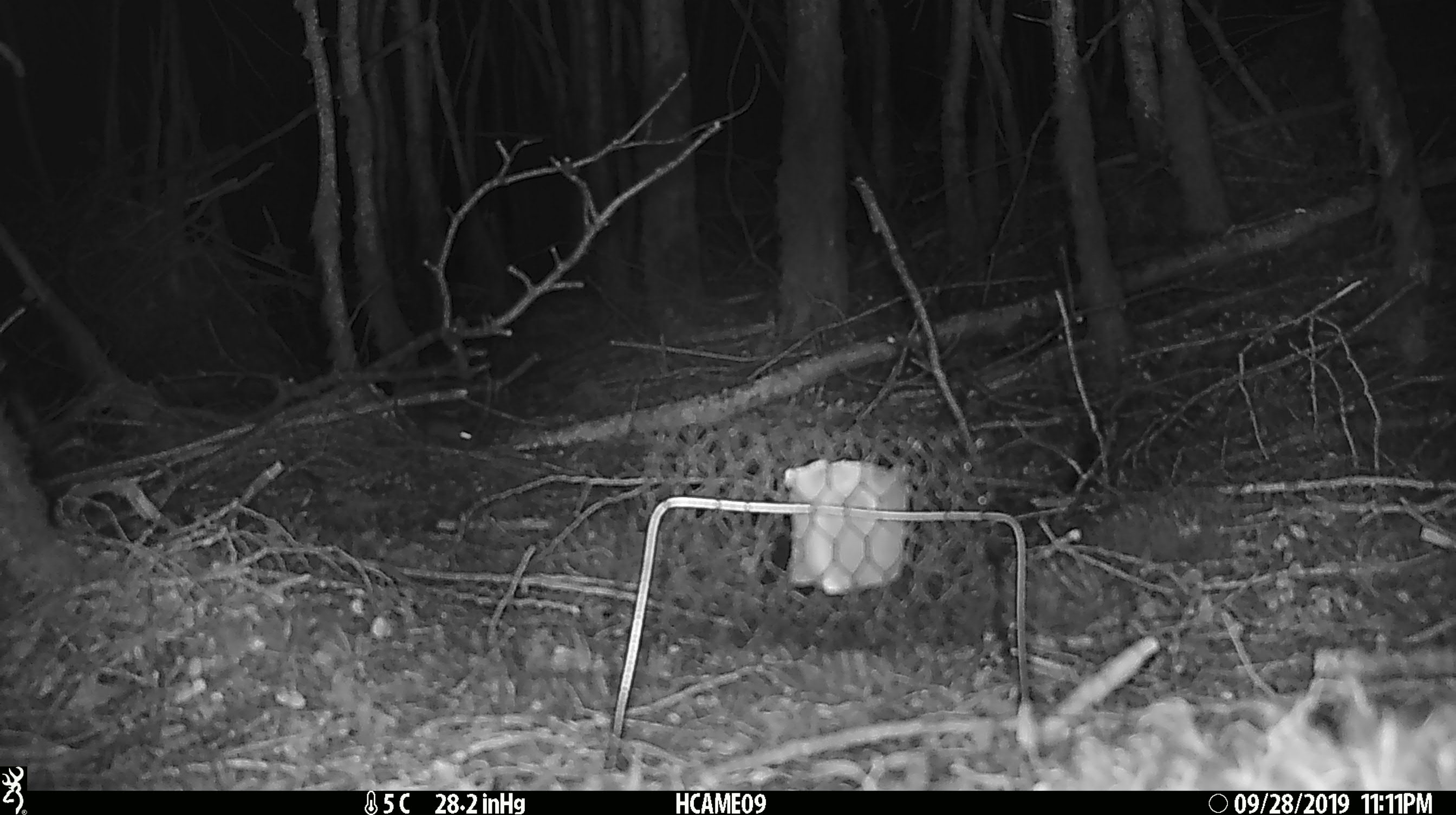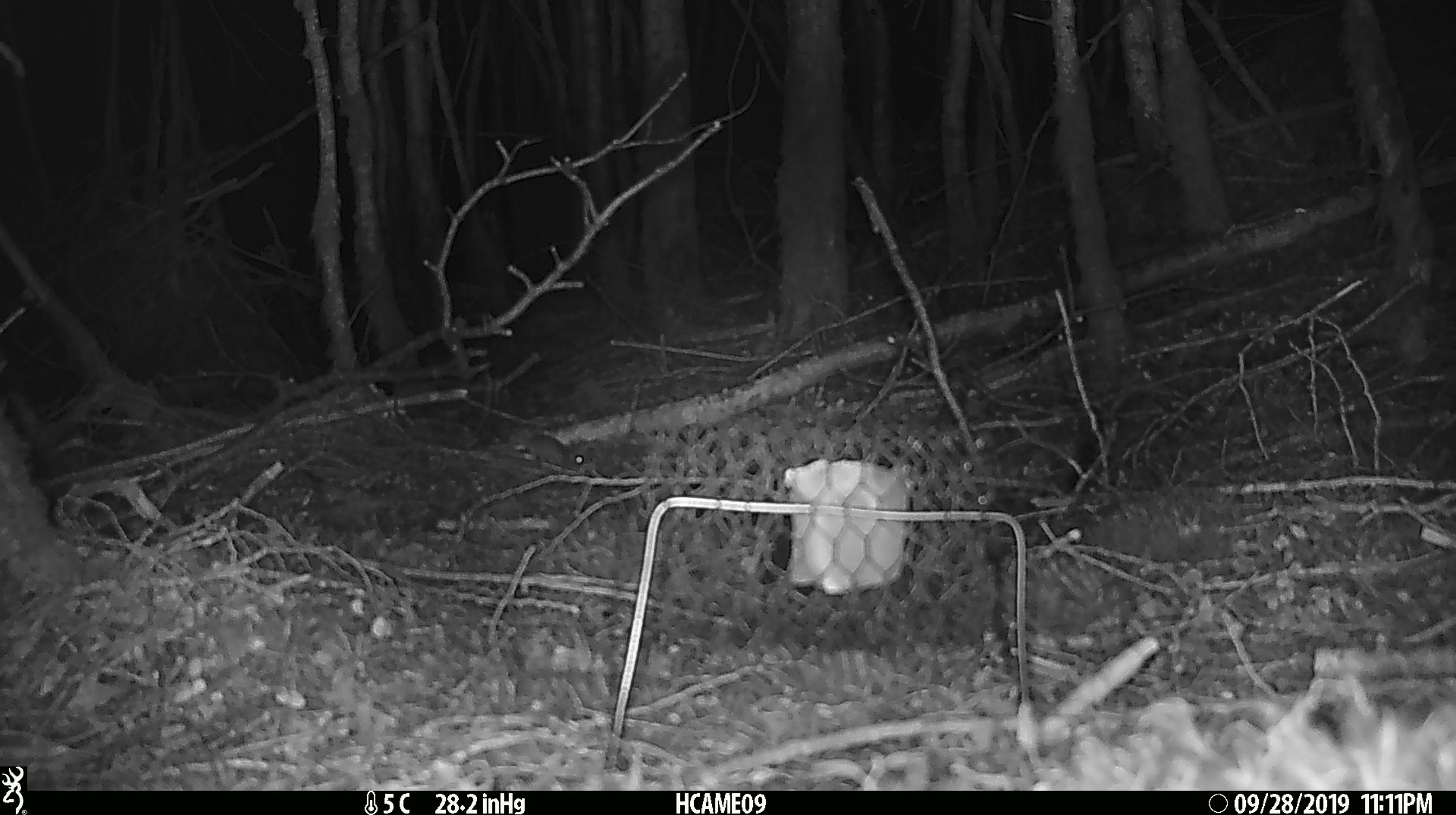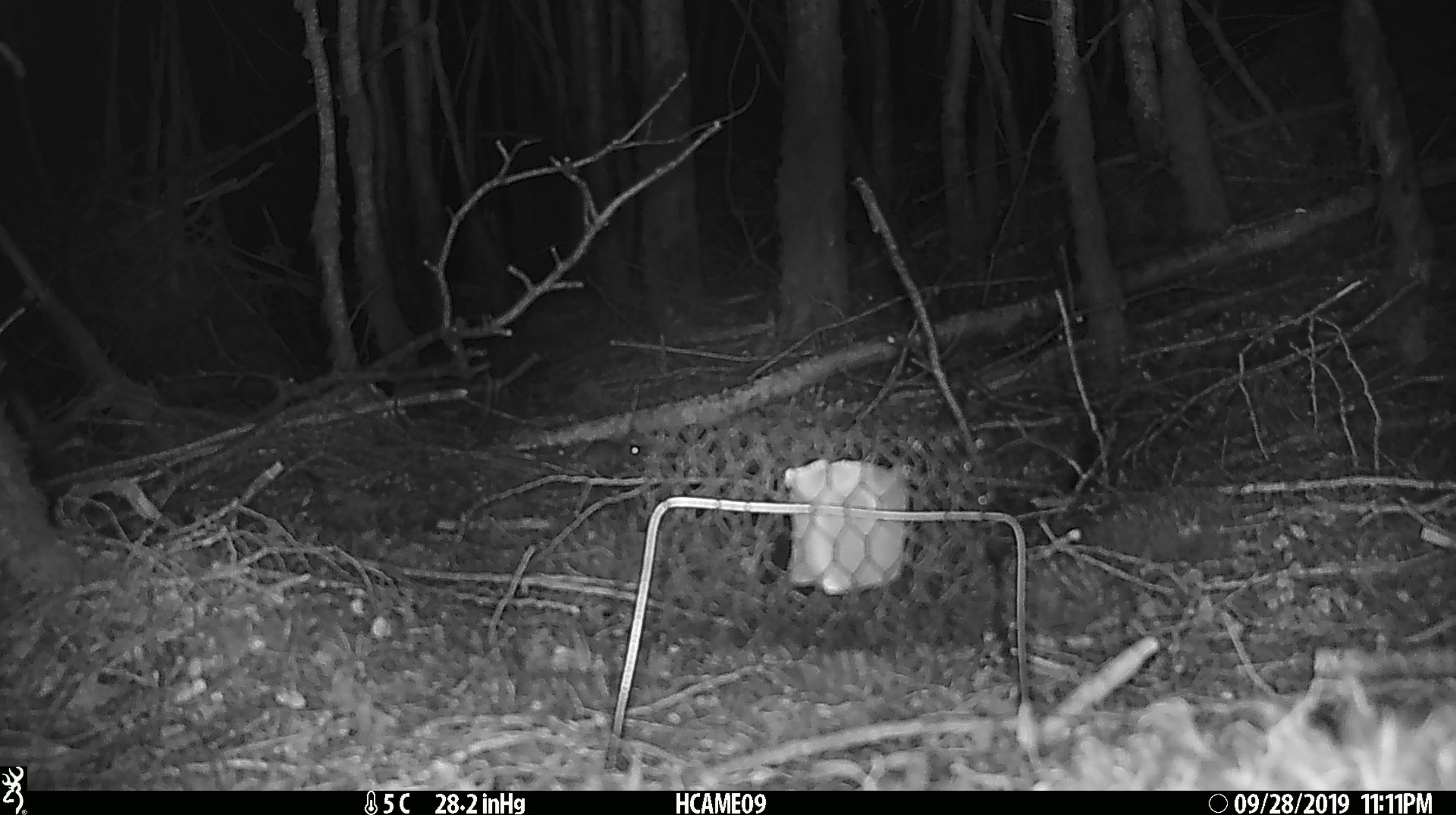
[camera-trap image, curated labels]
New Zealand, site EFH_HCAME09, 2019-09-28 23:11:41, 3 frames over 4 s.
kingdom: Animalia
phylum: Chordata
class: Mammalia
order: Rodentia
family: Muridae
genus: Mus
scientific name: Mus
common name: mouse